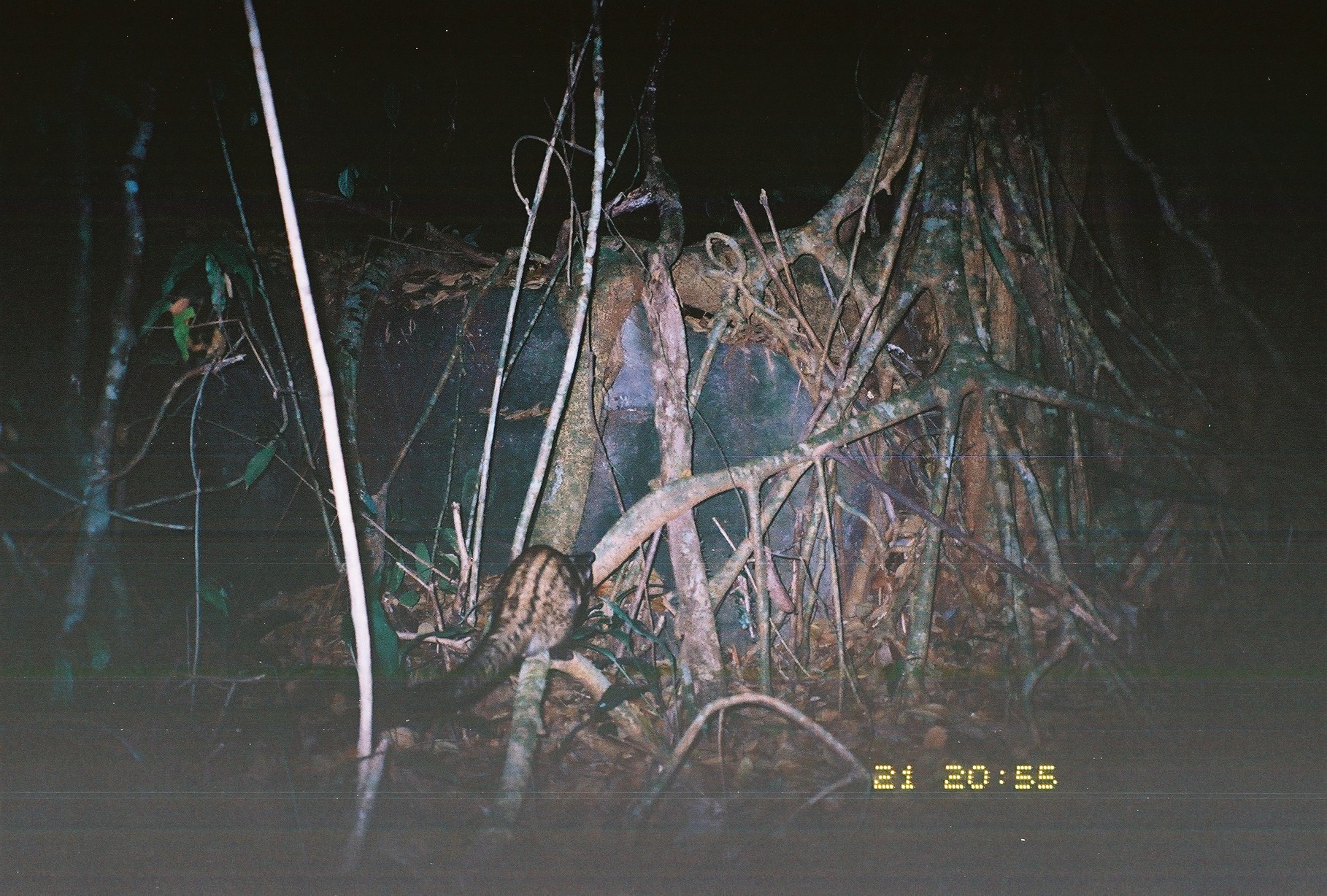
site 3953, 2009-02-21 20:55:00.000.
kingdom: Animalia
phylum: Chordata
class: Mammalia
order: Carnivora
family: Viverridae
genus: Paradoxurus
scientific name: Paradoxurus hermaphroditus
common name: asian palm civet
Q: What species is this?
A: Paradoxurus hermaphroditus (asian palm civet).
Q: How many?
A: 1.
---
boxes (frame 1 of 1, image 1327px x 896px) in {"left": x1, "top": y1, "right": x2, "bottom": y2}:
paradoxurus hermaphroditus: {"left": 318, "top": 543, "right": 596, "bottom": 746}